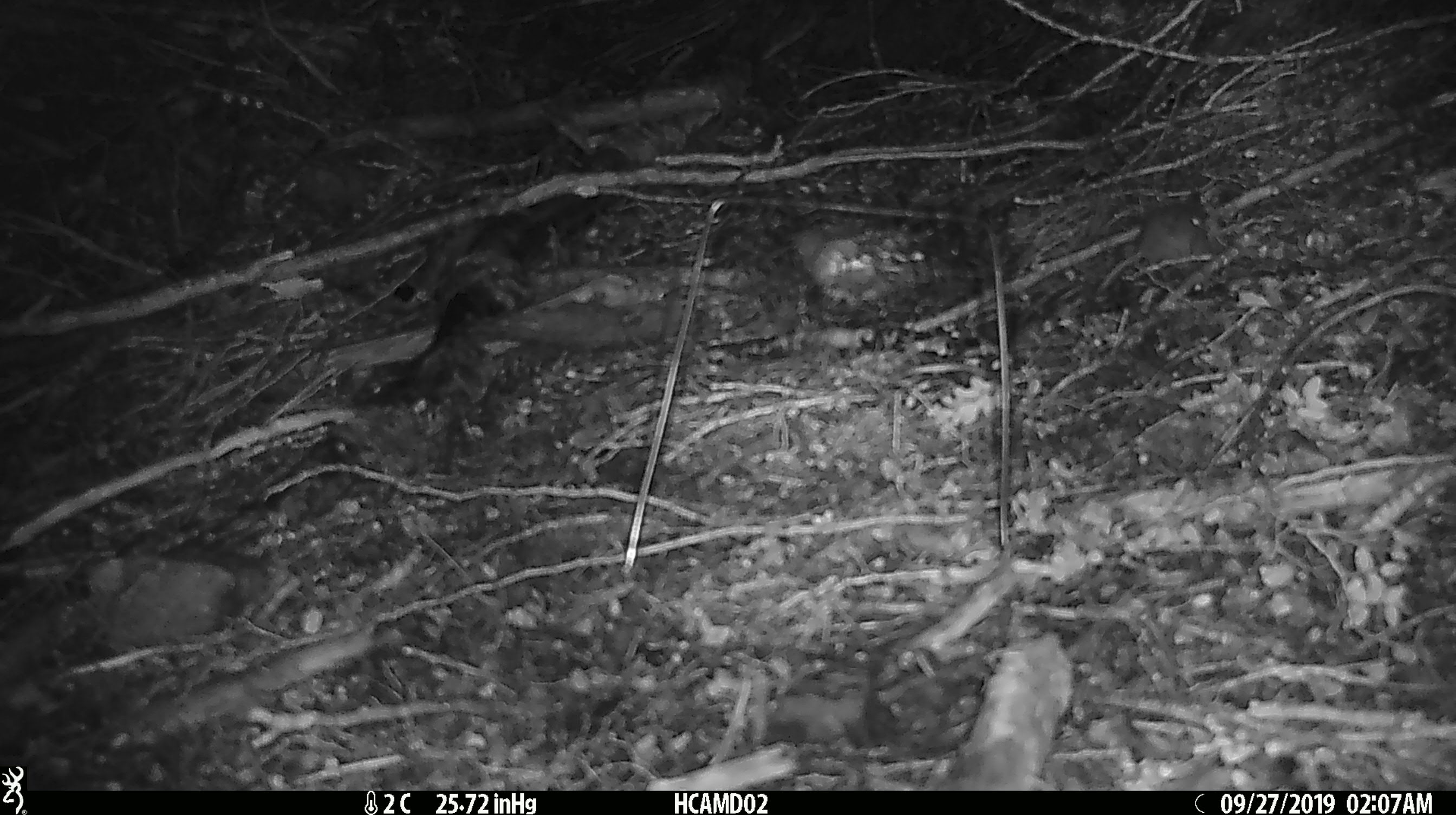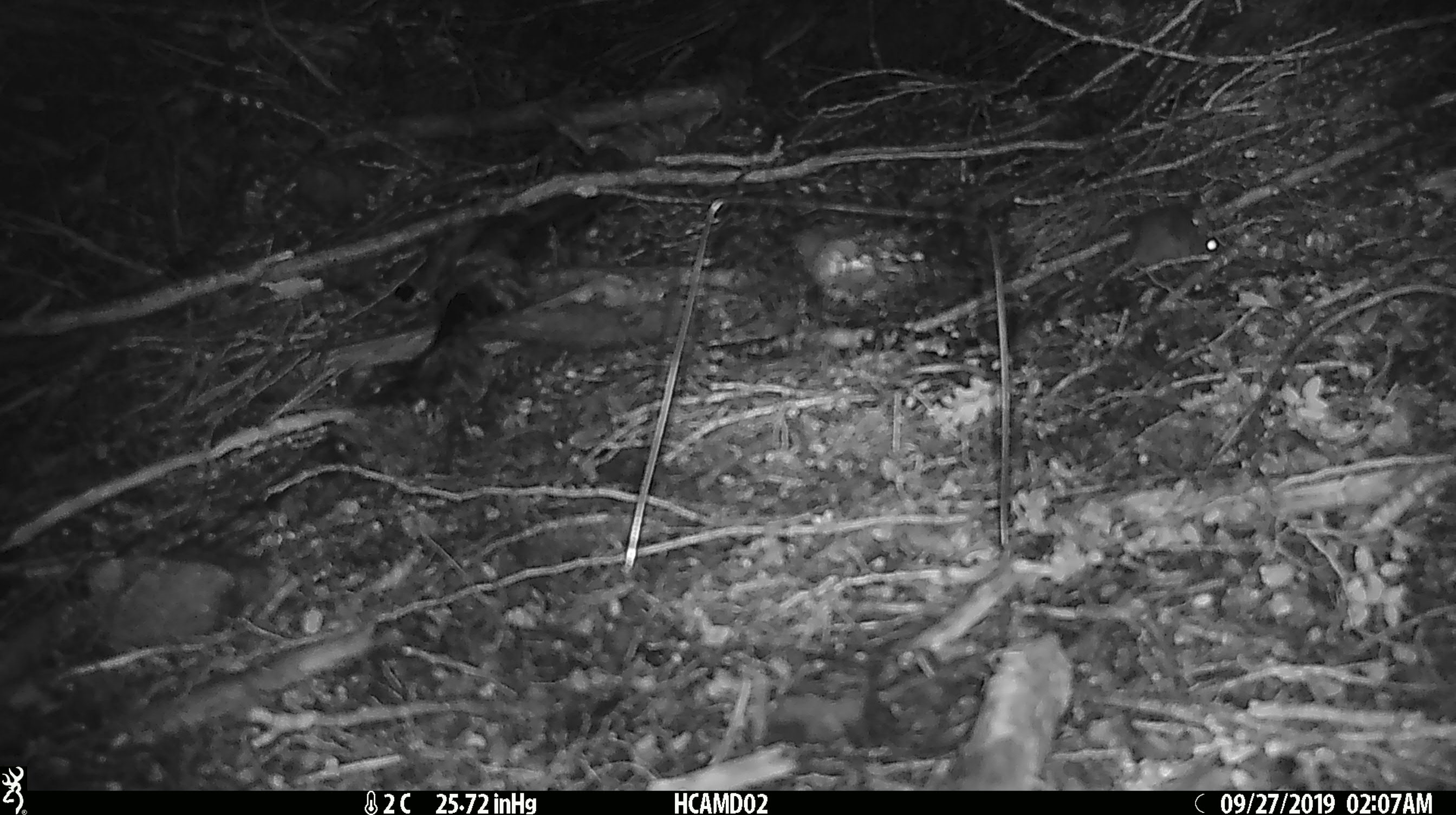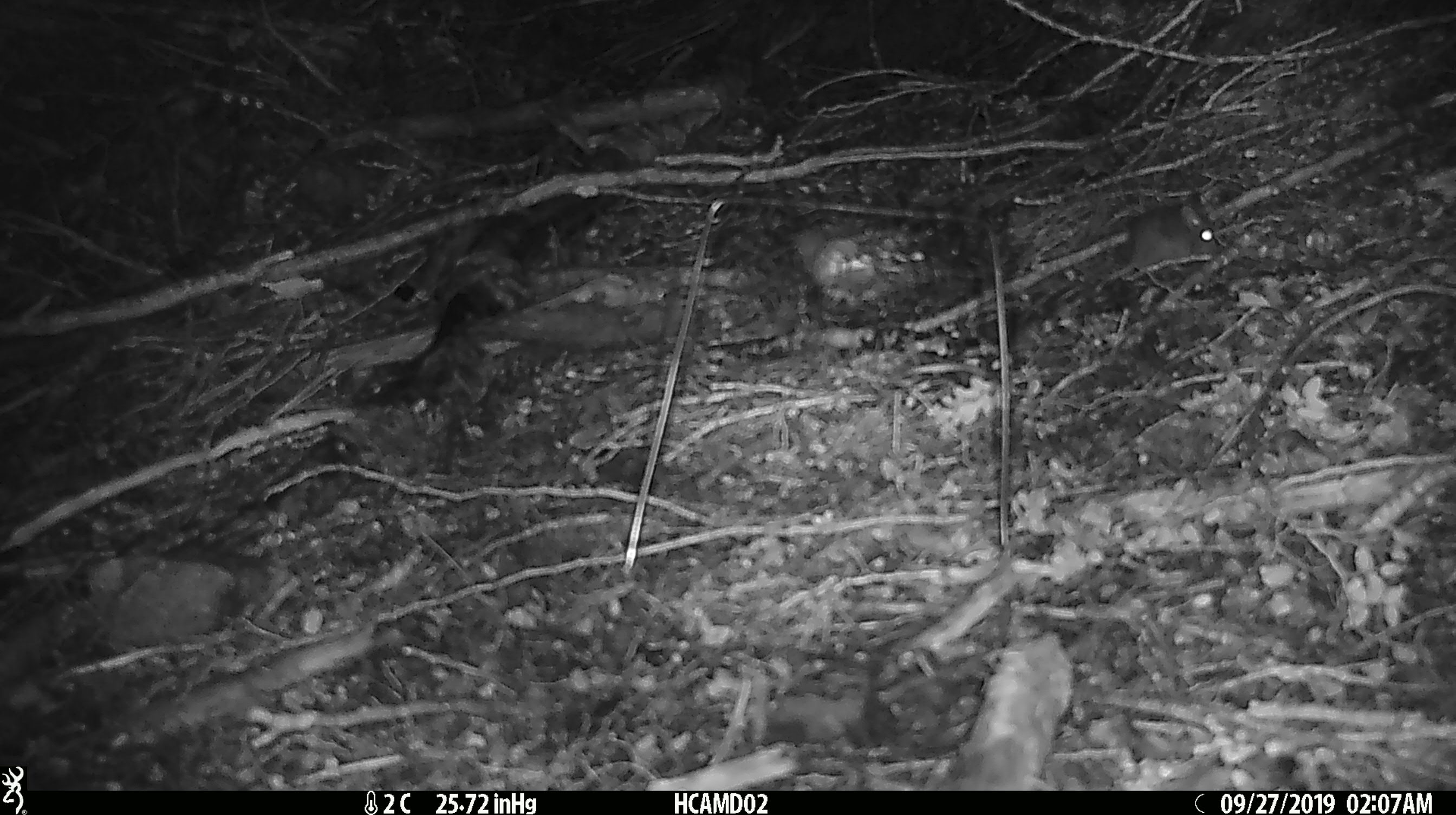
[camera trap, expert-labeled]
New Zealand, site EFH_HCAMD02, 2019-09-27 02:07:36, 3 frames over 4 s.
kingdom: Animalia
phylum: Chordata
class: Mammalia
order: Rodentia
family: Muridae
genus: Mus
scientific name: Mus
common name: mouse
Mouse (Mus).